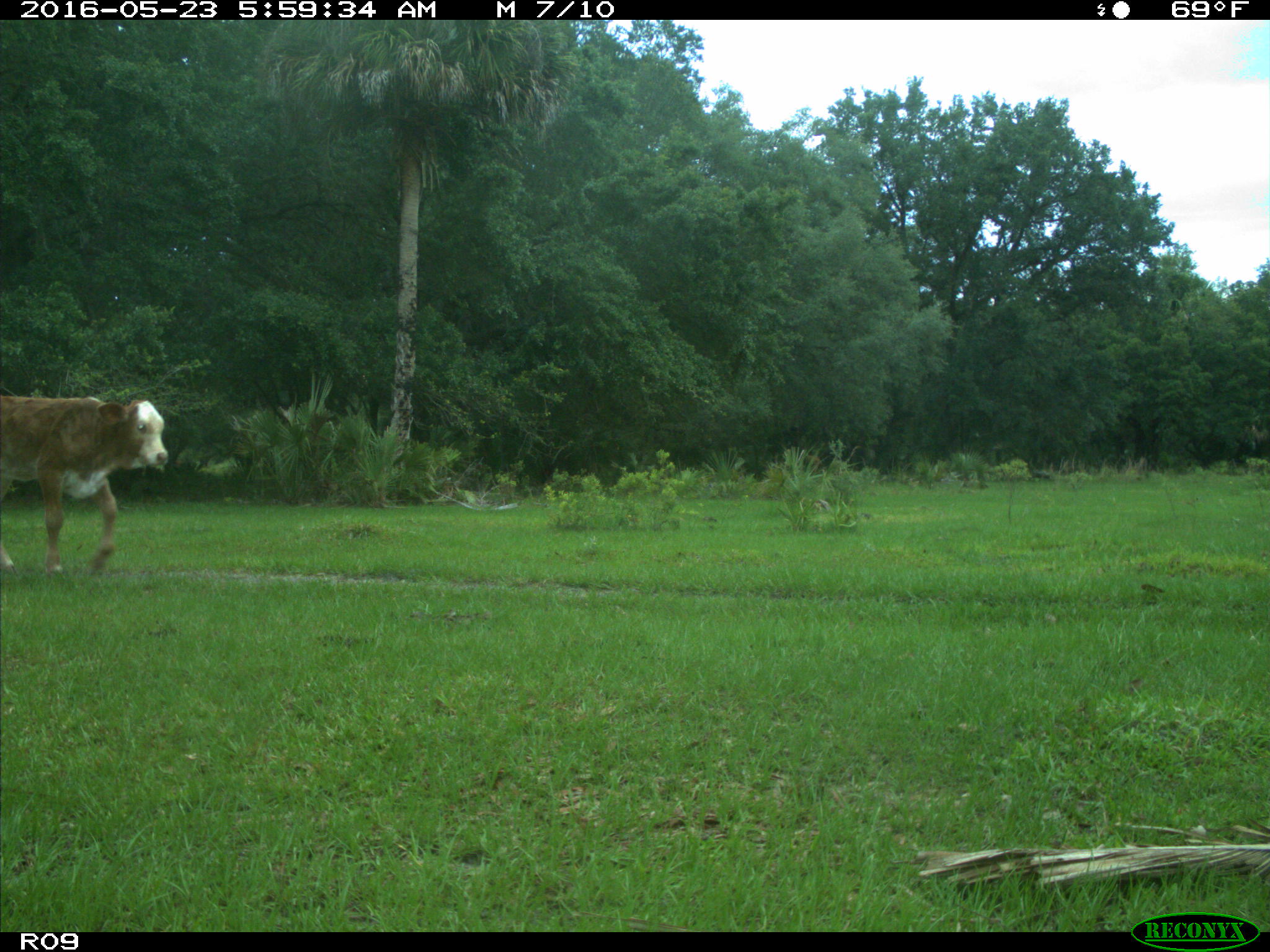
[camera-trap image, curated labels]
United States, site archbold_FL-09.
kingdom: Animalia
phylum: Chordata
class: Mammalia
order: Artiodactyla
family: Bovidae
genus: Bos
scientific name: Bos taurus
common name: domestic cow